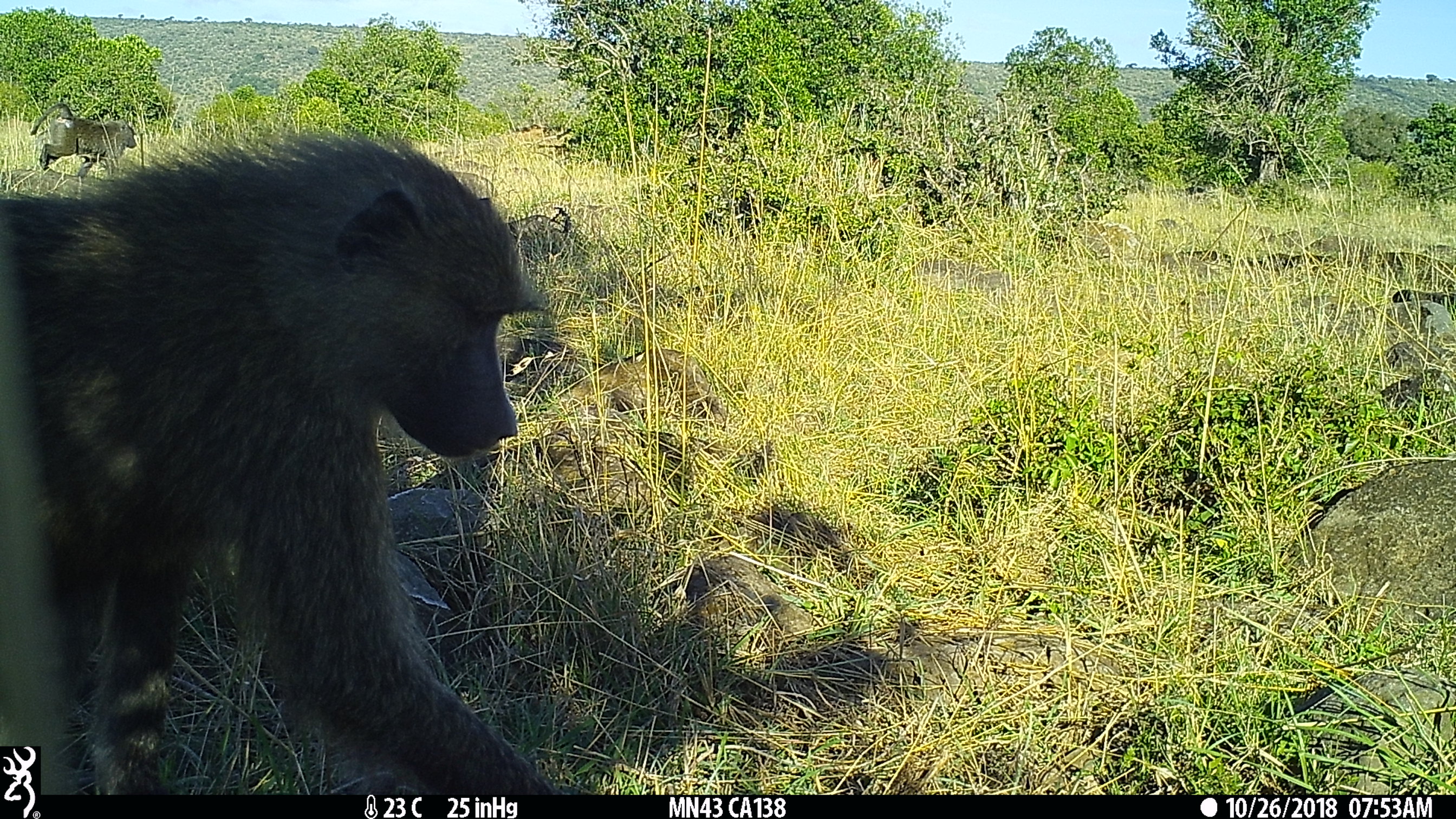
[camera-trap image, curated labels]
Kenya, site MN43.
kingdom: Animalia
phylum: Chordata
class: Mammalia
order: Primates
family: Cercopithecidae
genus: Papio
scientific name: Papio anubis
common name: olive baboon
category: baboon